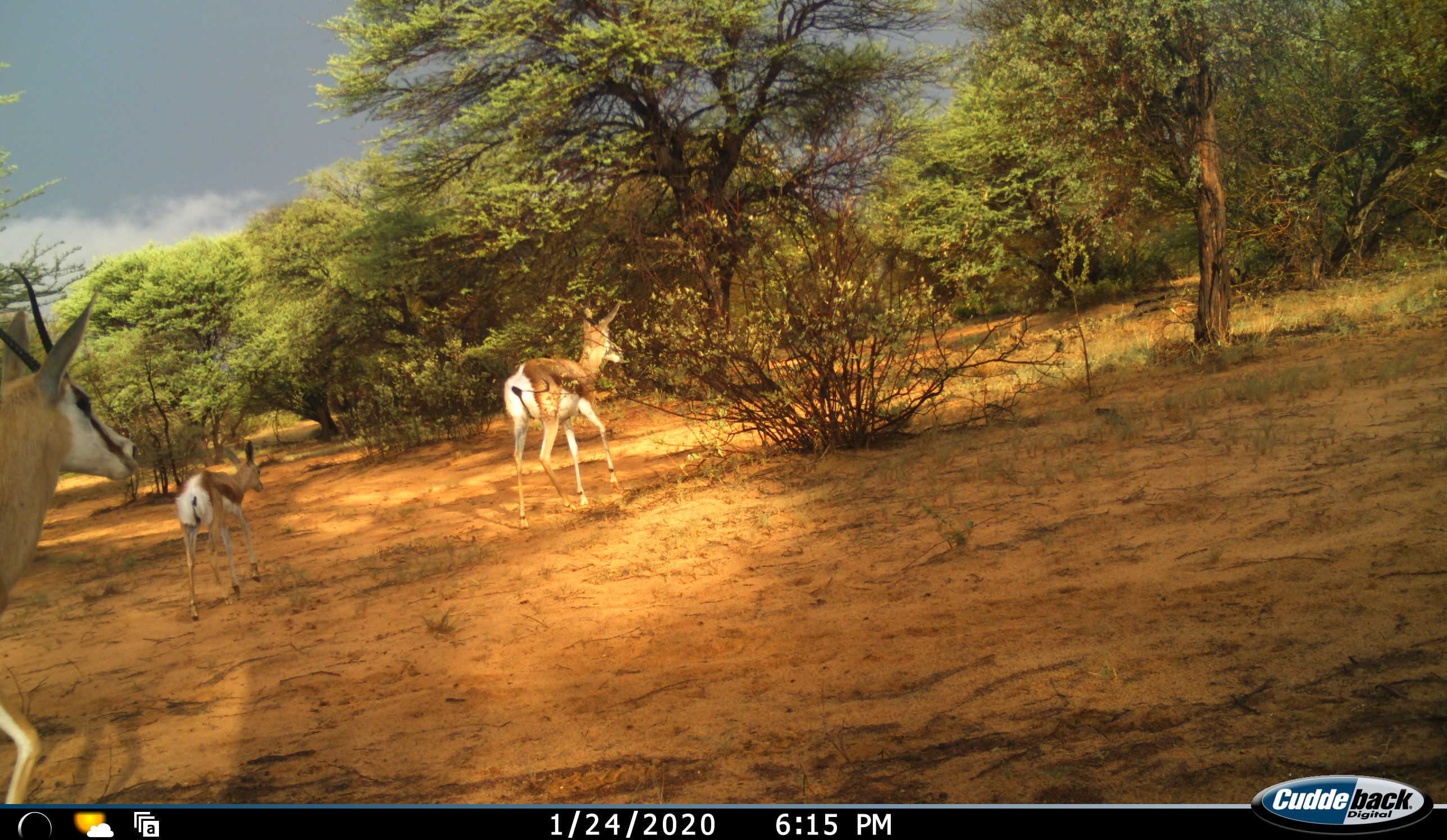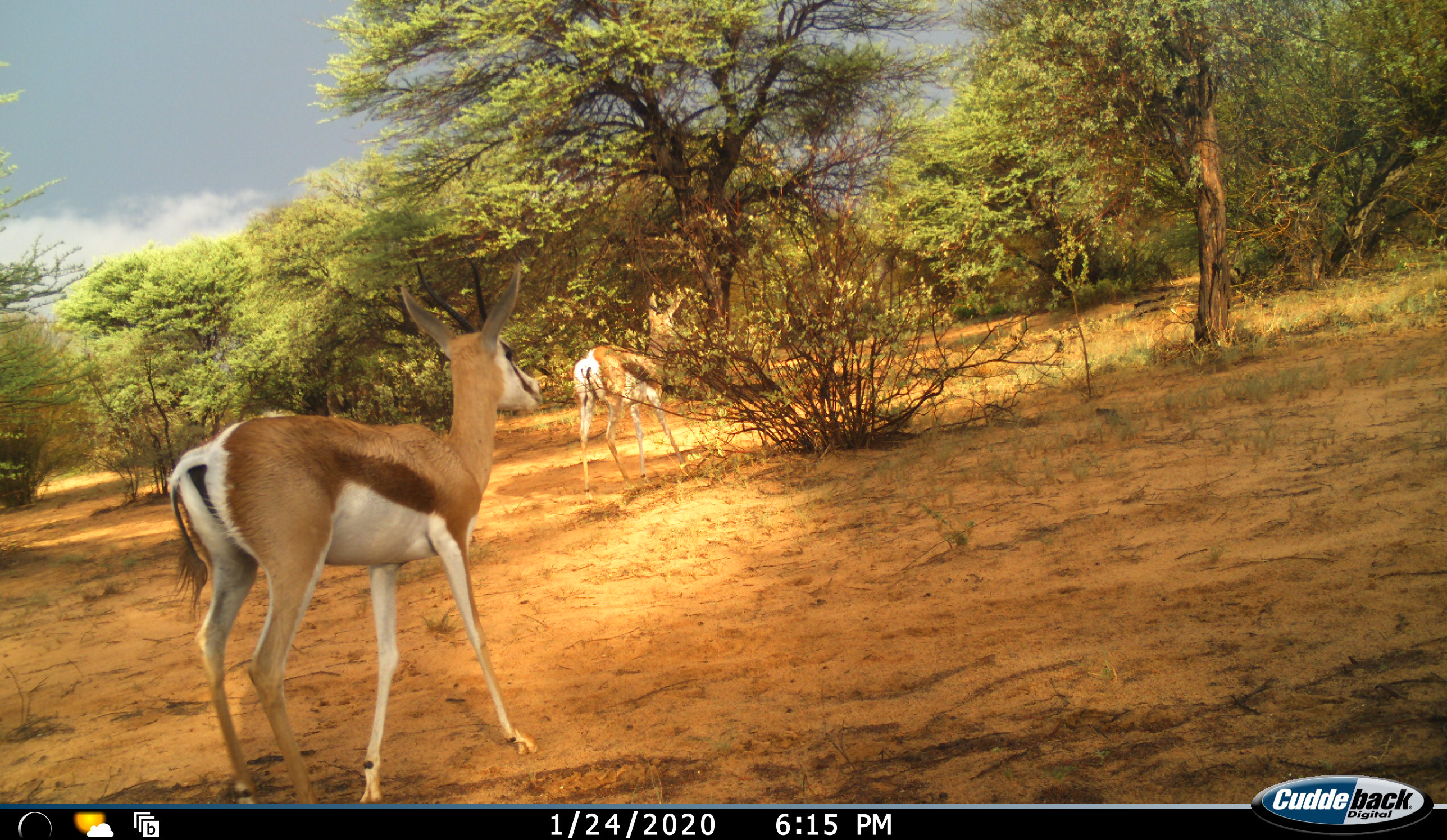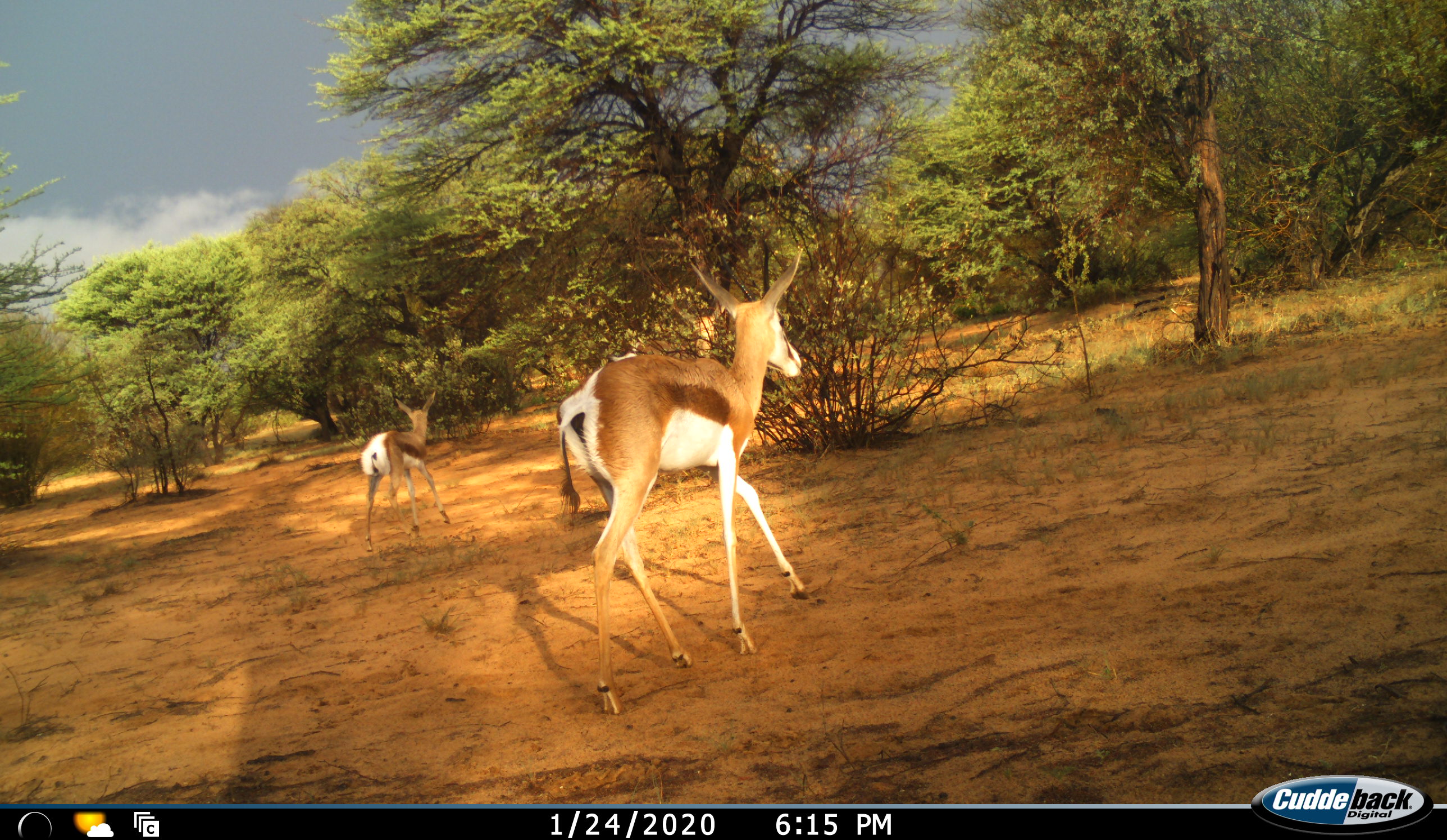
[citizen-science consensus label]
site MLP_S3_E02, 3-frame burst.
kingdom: Animalia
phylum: Chordata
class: Mammalia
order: Artiodactyla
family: Bovidae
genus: Antidorcas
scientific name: Antidorcas marsupialis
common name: springbok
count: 3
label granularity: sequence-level